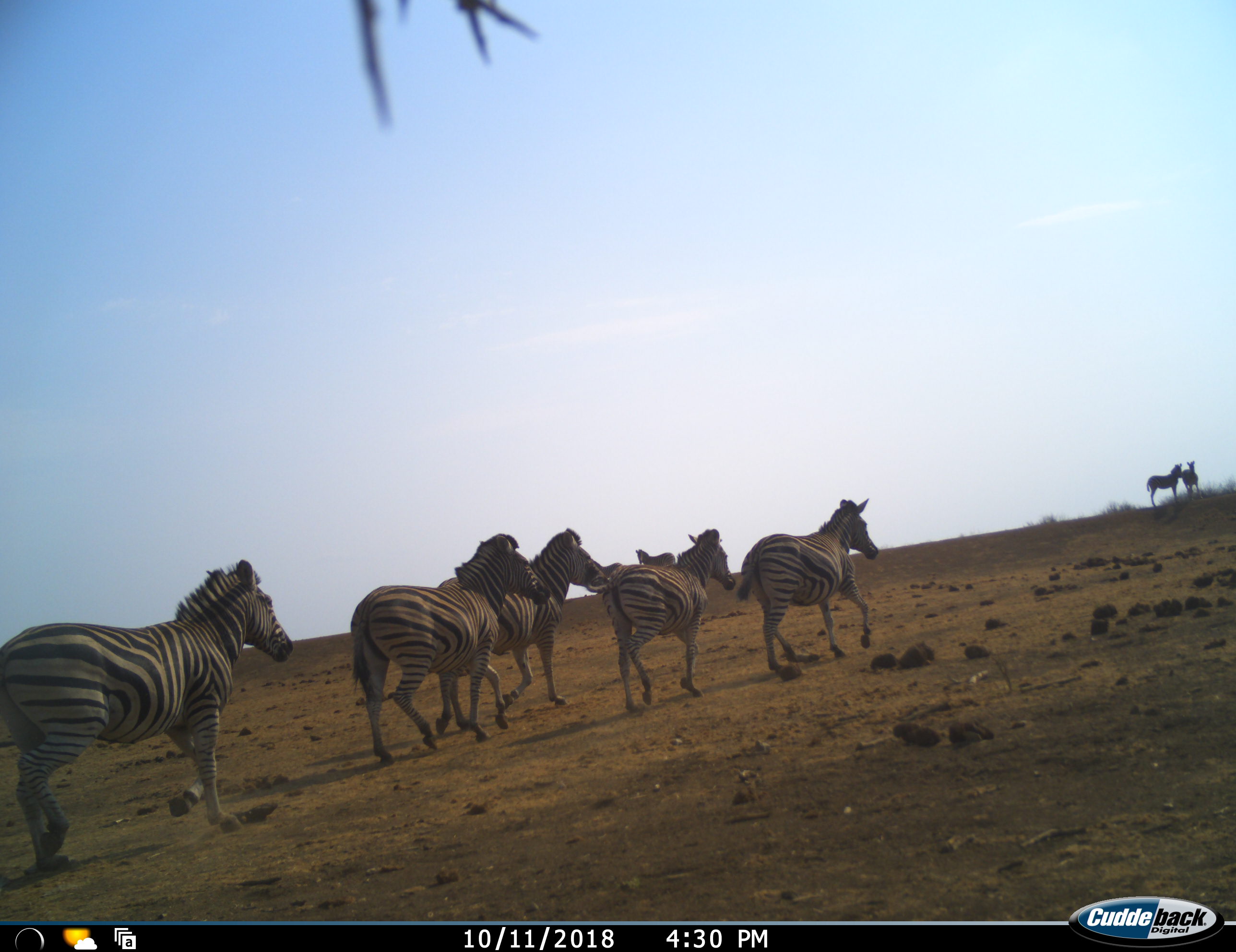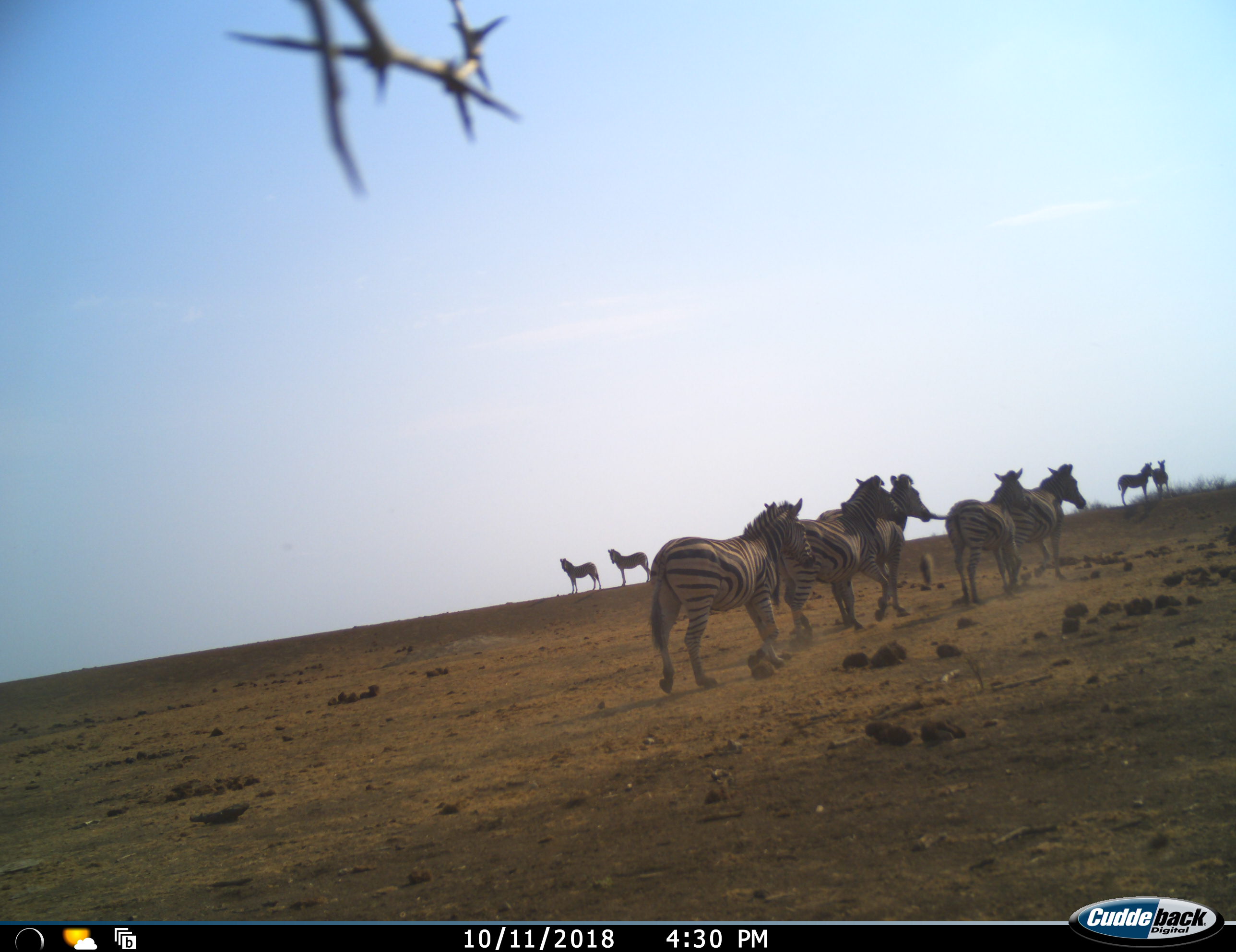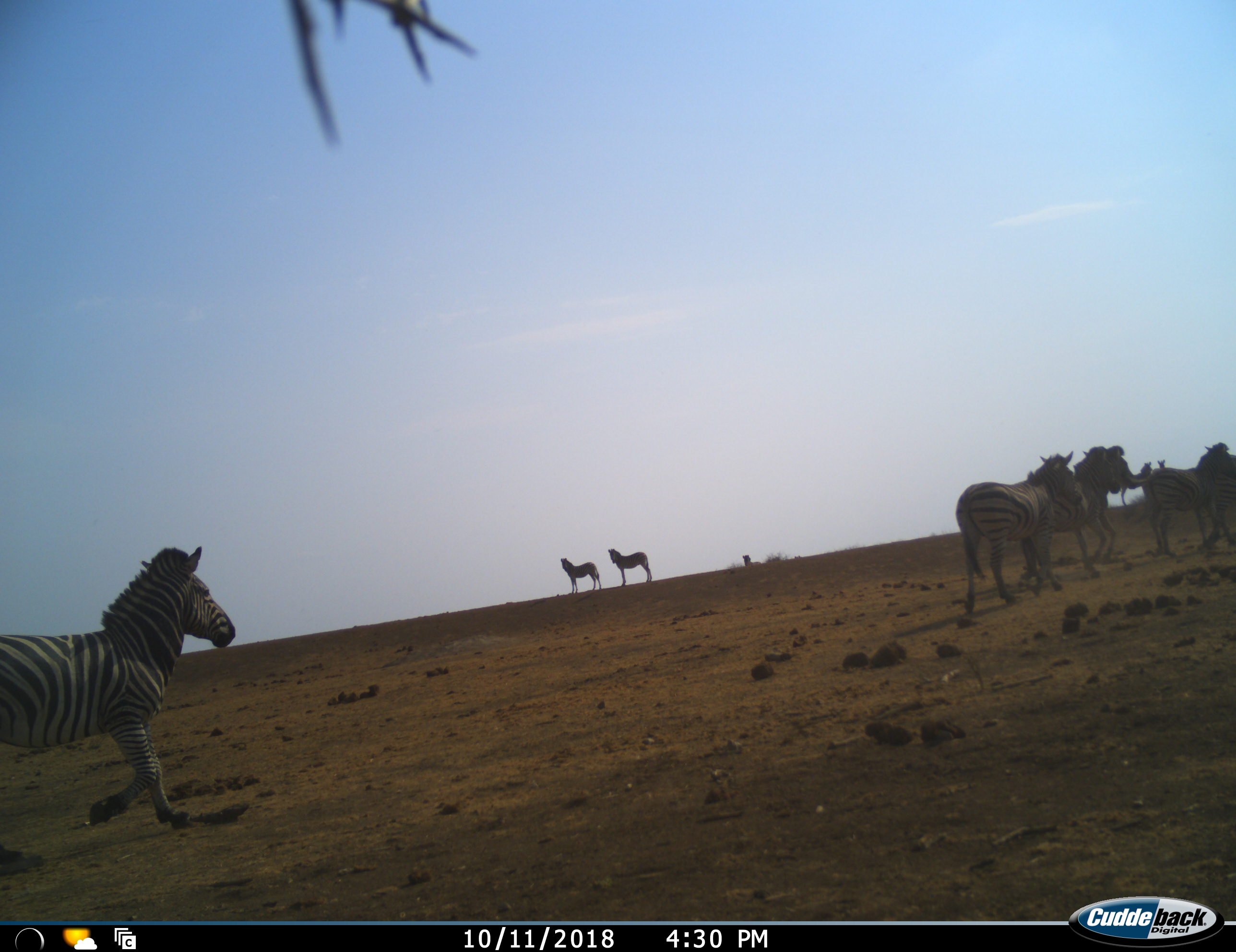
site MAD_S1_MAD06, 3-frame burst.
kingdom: Animalia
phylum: Chordata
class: Mammalia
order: Perissodactyla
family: Equidae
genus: Equus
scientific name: Equus quagga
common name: plains zebra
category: zebraplains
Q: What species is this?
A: Zebraplains (plains zebra) (Equus quagga).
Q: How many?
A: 9.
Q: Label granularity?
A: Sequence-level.